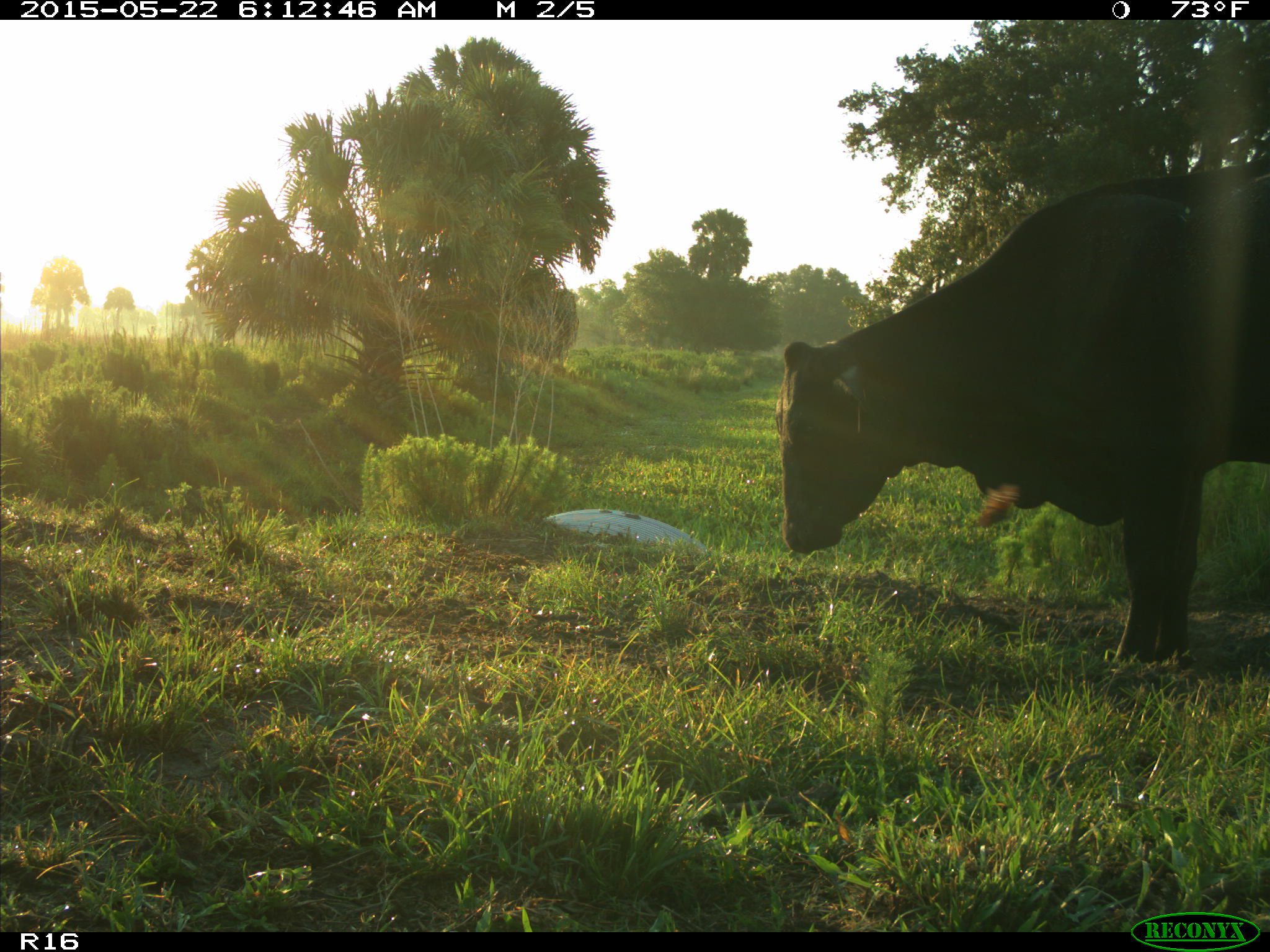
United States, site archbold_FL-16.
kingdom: Animalia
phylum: Chordata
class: Mammalia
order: Artiodactyla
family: Bovidae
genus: Bos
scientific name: Bos taurus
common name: domestic cow